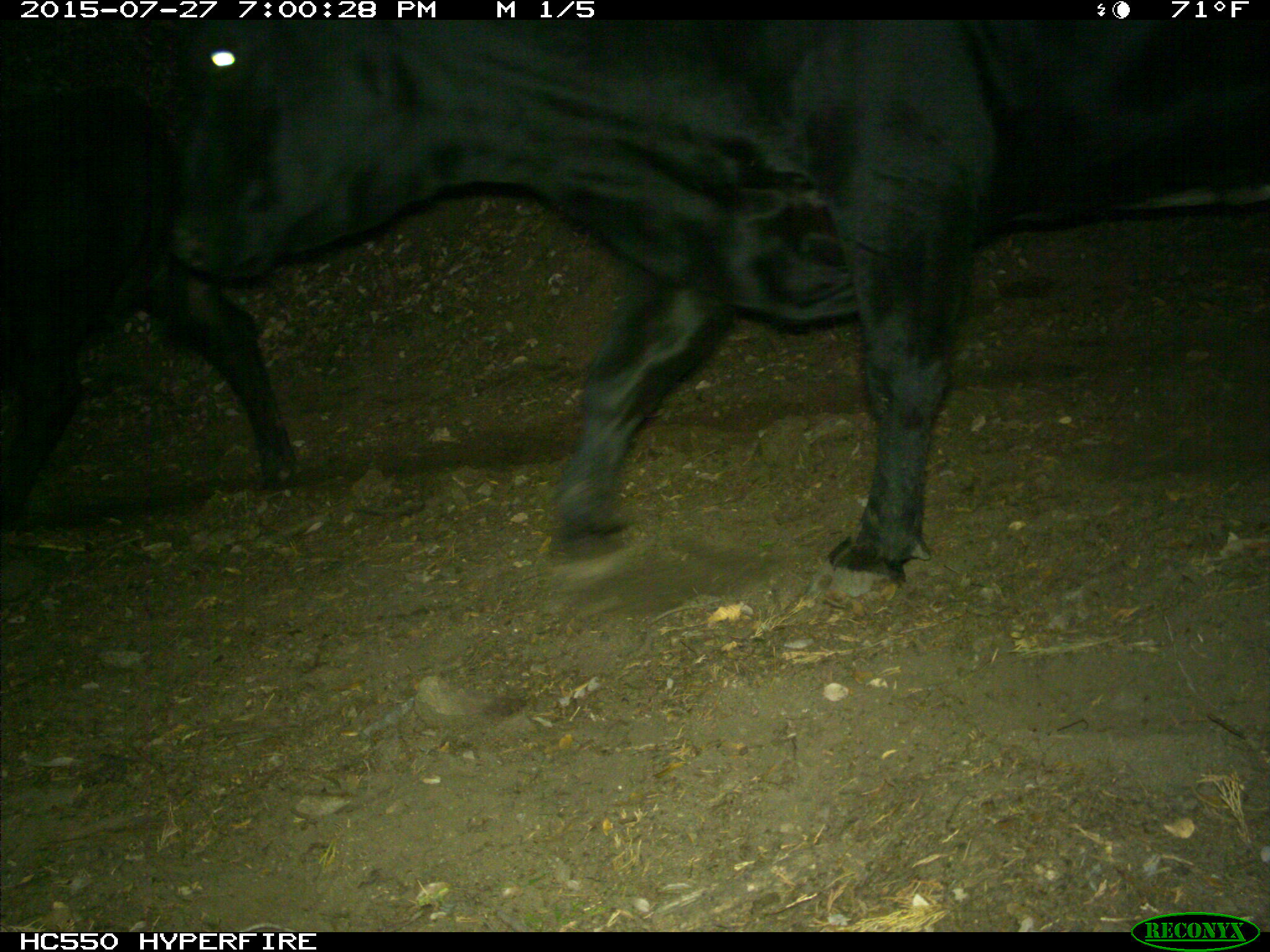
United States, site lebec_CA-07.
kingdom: Animalia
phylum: Chordata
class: Mammalia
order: Artiodactyla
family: Bovidae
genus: Bos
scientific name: Bos taurus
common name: domestic cow